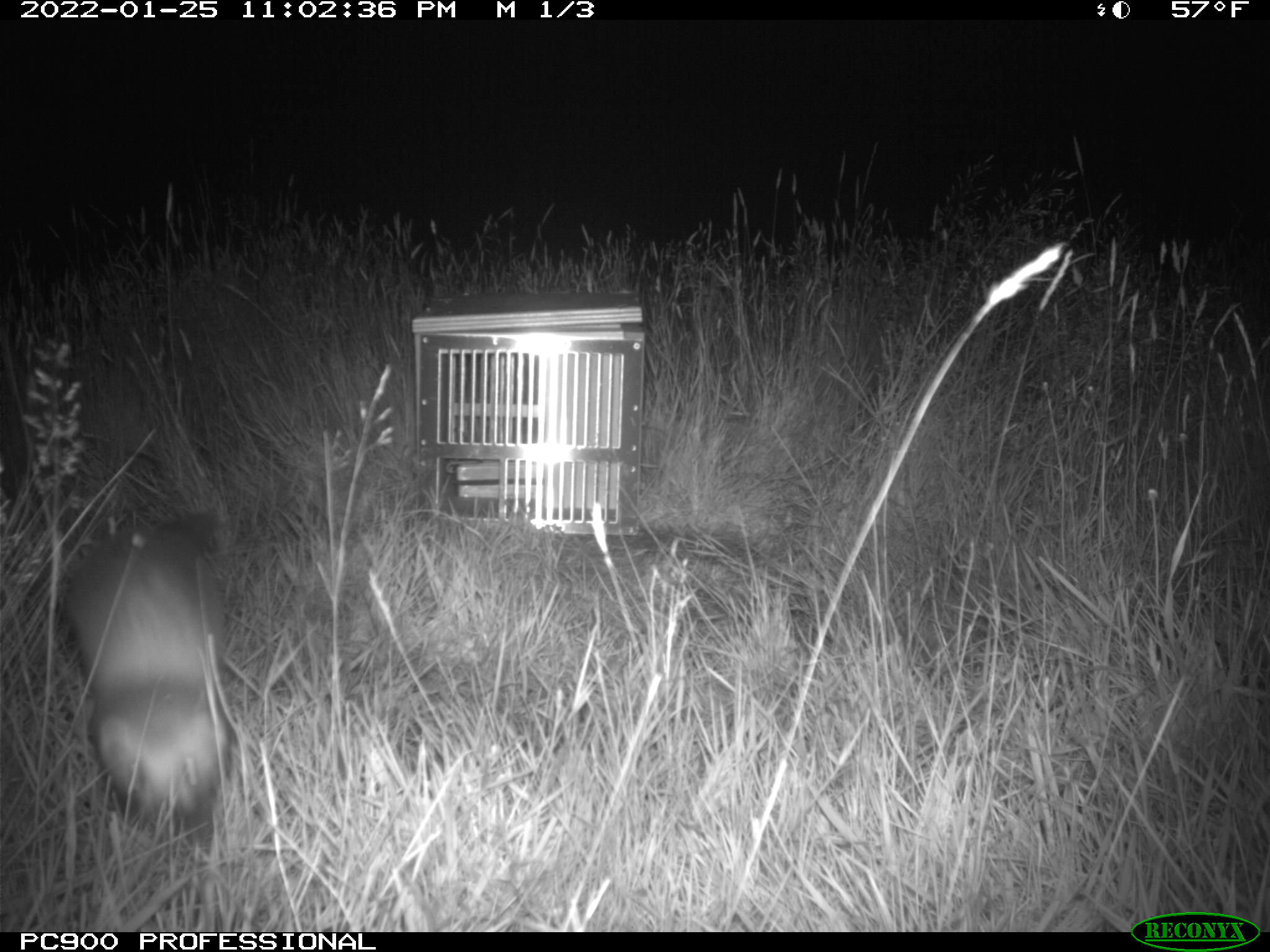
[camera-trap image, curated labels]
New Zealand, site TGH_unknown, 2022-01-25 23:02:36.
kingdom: Animalia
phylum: Chordata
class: Mammalia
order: Carnivora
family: Mustelidae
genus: Mustela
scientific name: Mustela furo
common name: ferret